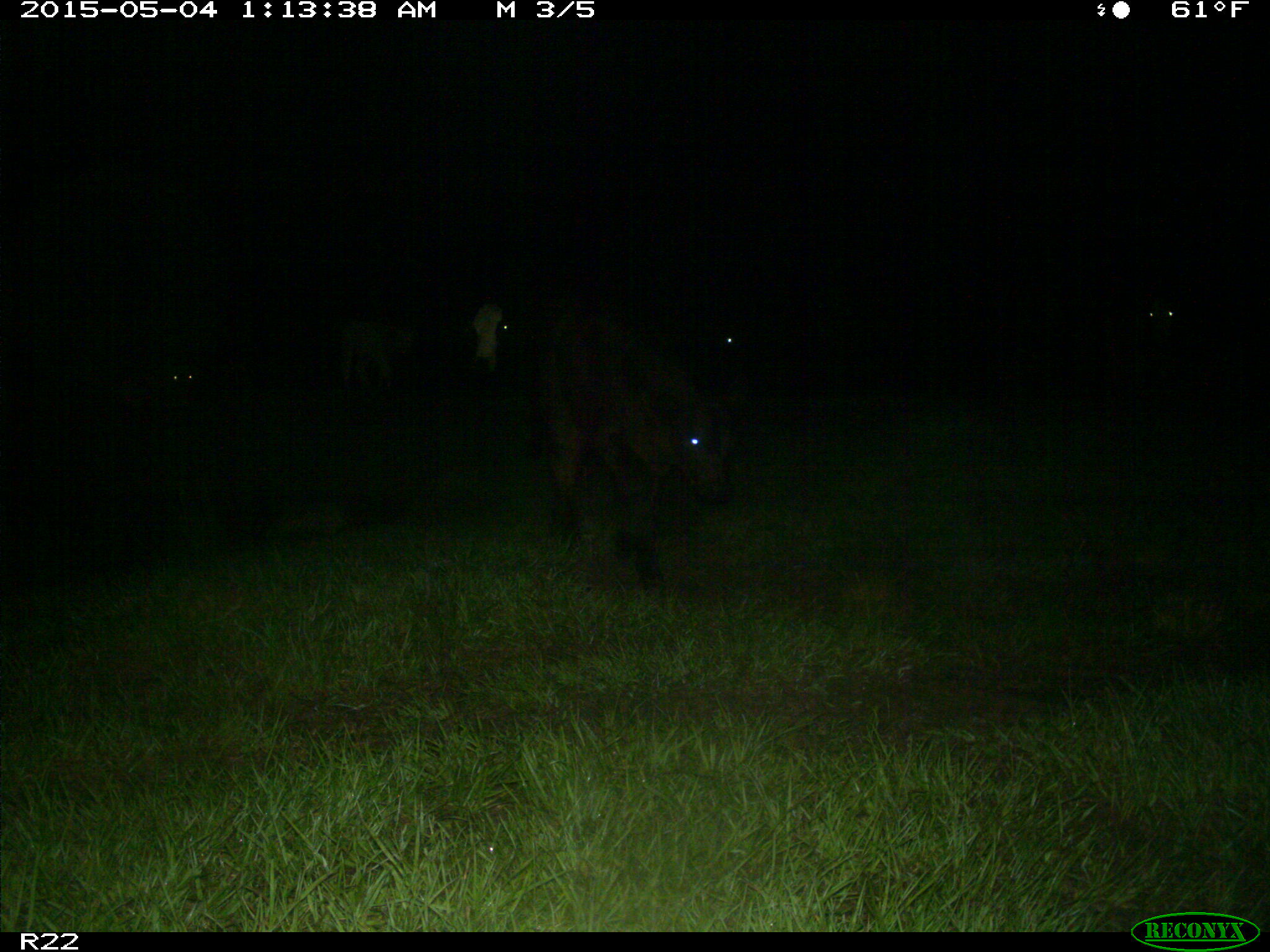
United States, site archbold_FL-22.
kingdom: Animalia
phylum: Chordata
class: Mammalia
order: Artiodactyla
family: Bovidae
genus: Bos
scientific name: Bos taurus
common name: domestic cow